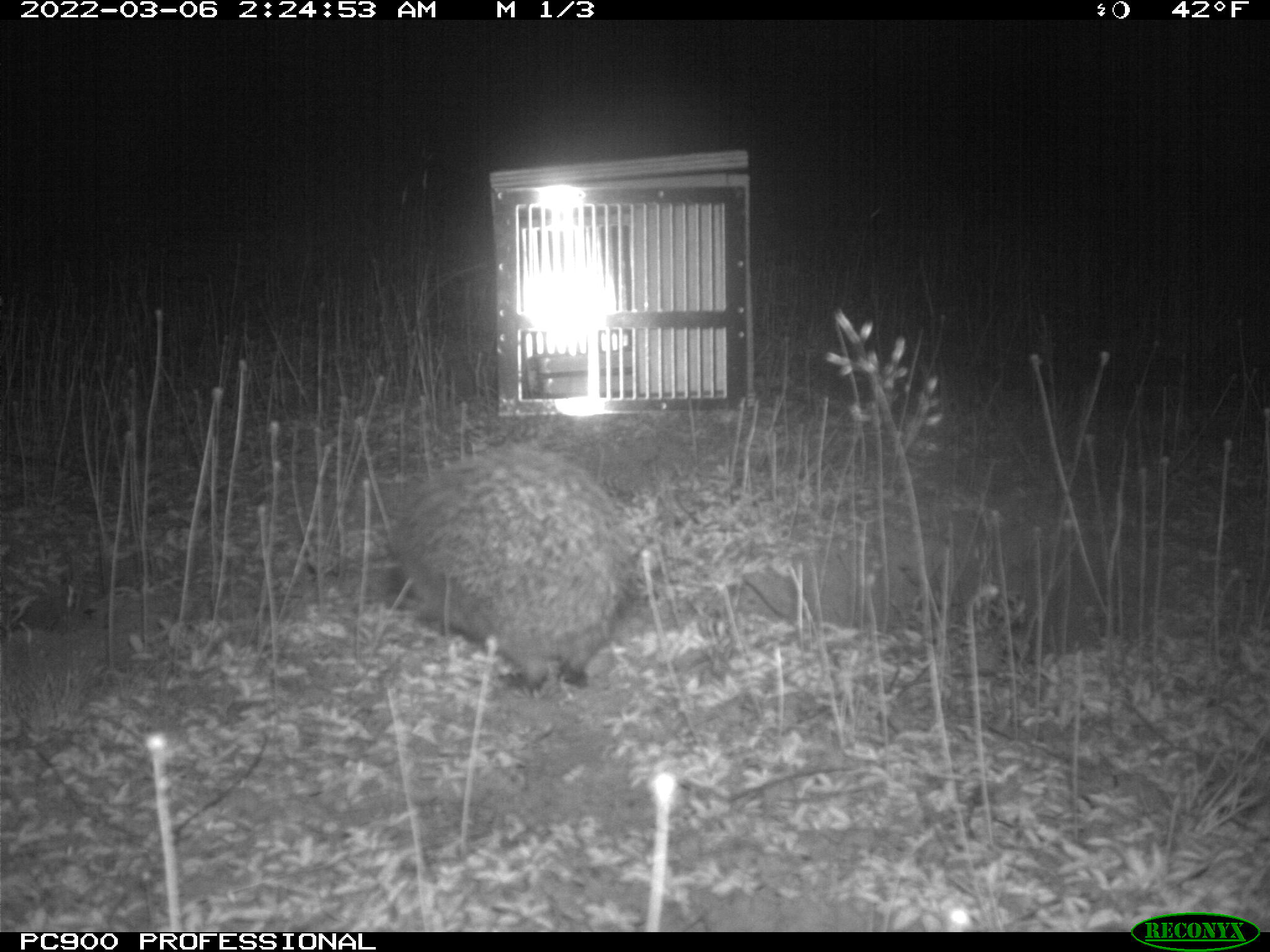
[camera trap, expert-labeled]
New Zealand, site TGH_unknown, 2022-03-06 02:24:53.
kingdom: Animalia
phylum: Chordata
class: Mammalia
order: Eulipotyphla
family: Erinaceidae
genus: Erinaceus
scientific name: Erinaceus europaeus europaeus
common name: european hedgehog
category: hedgehog